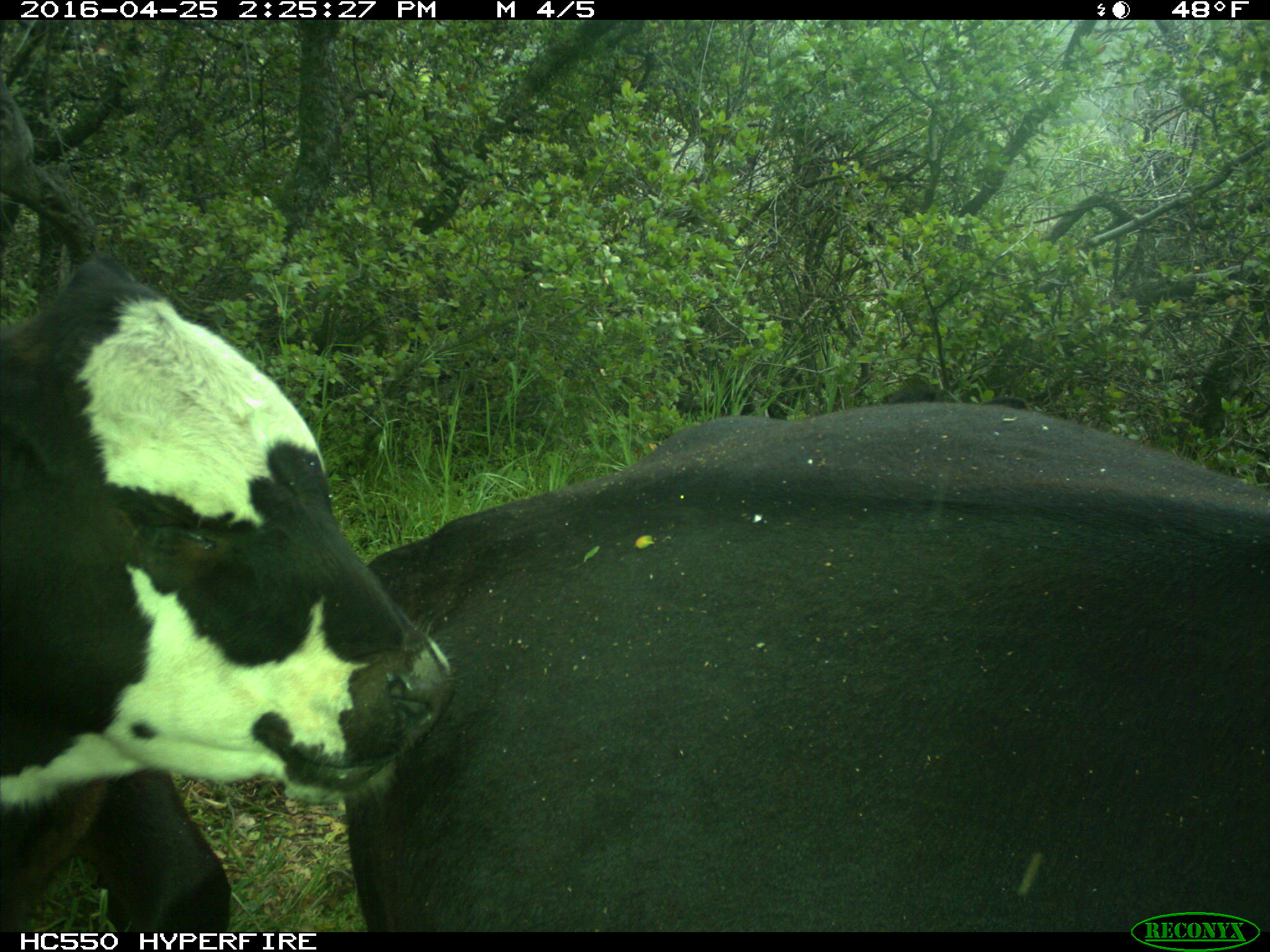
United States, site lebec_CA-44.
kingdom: Animalia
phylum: Chordata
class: Mammalia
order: Artiodactyla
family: Bovidae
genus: Bos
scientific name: Bos taurus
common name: domestic cow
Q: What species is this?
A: Bos taurus (domestic cow).